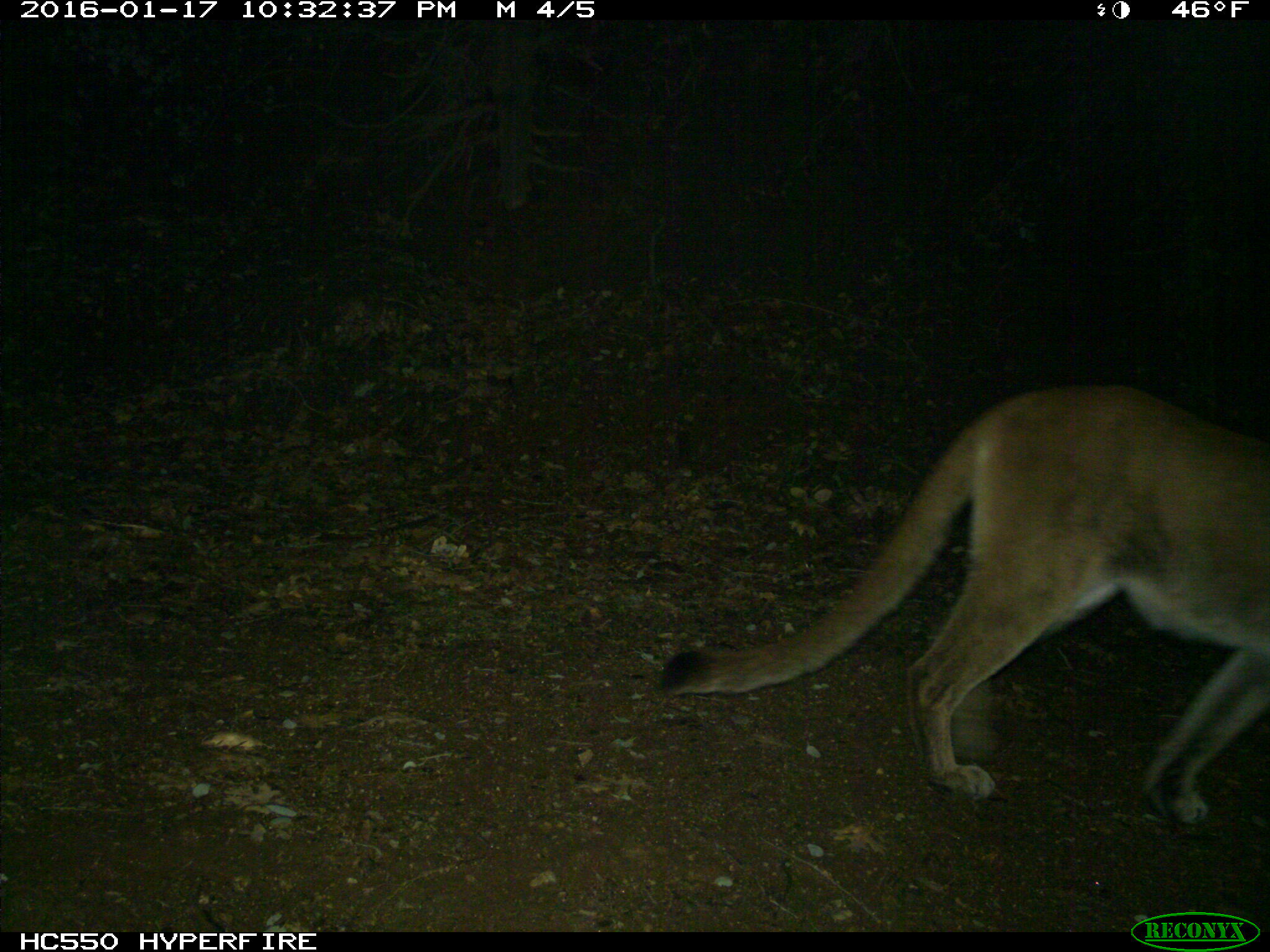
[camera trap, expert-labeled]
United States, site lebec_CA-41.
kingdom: Animalia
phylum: Chordata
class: Mammalia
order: Carnivora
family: Felidae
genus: Puma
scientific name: Puma concolor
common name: mountain lion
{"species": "Puma concolor (mountain lion)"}